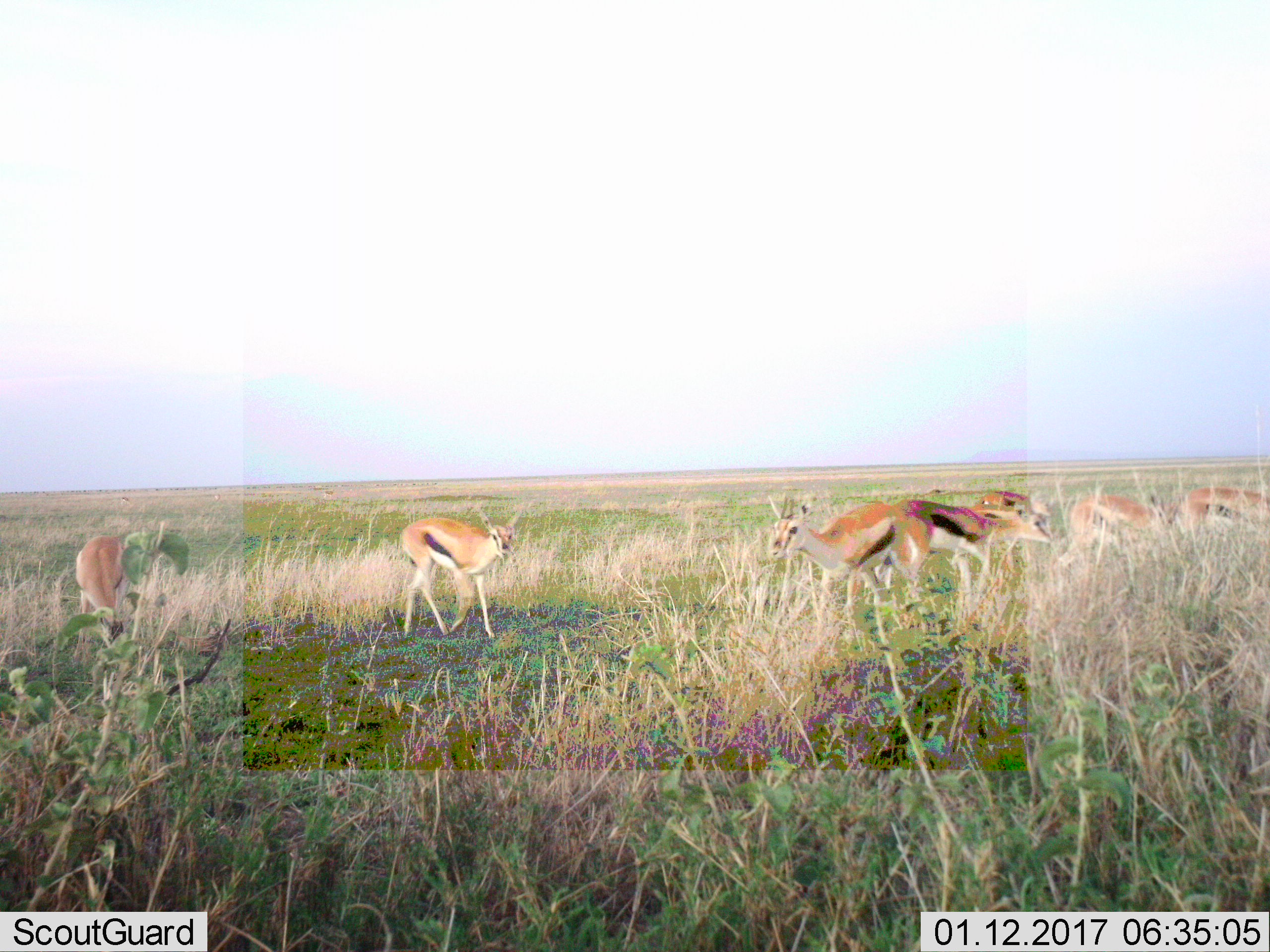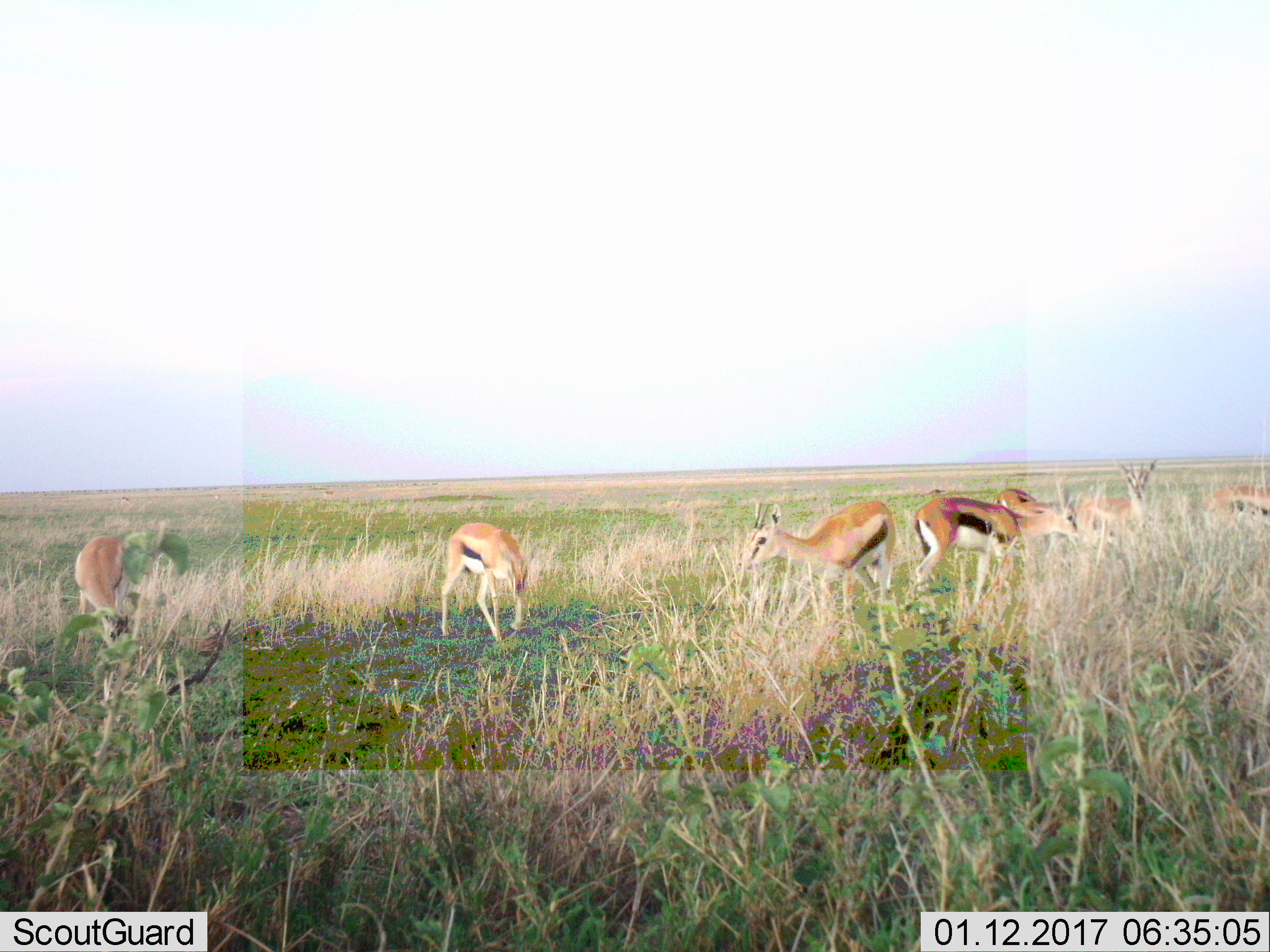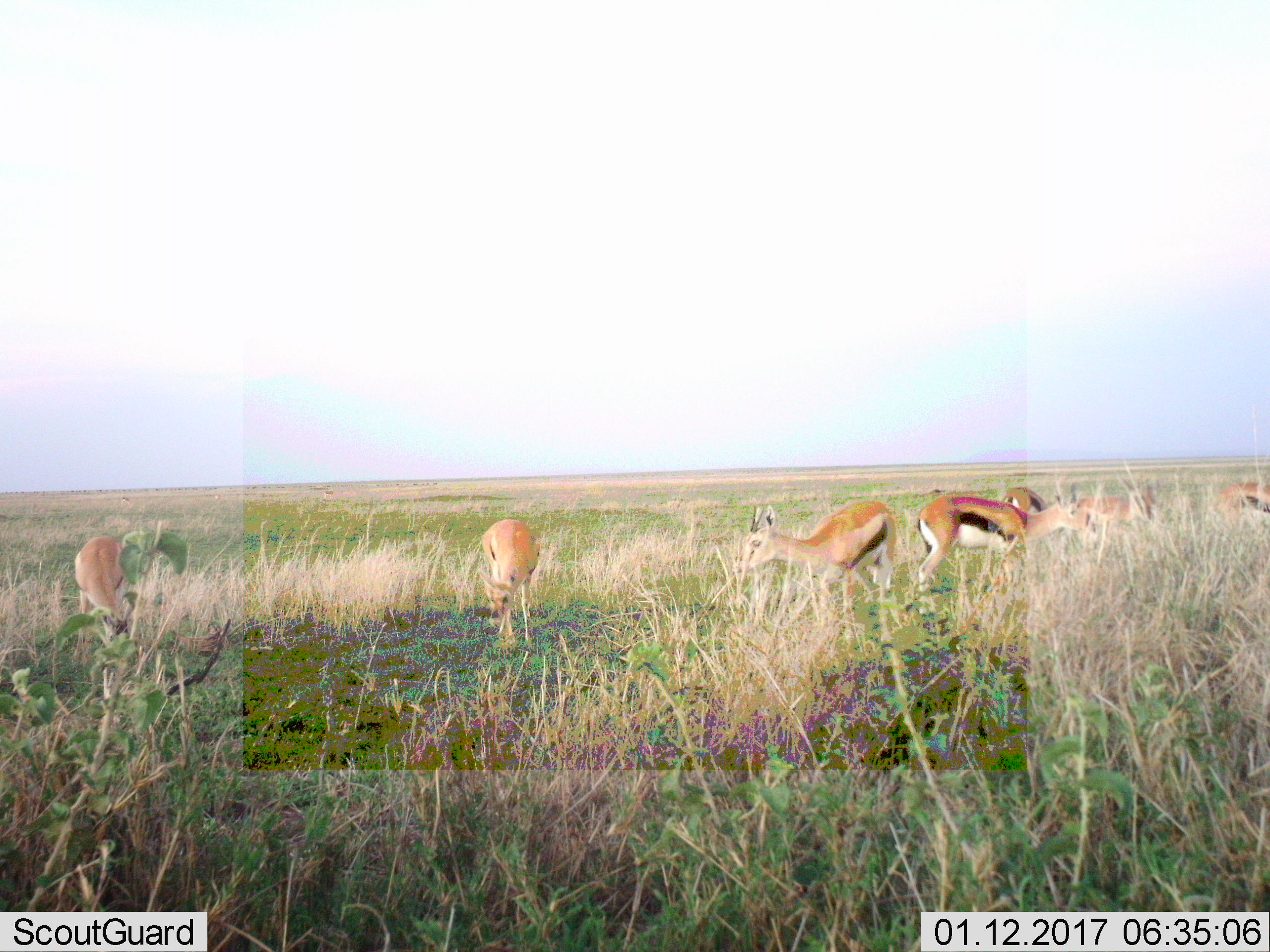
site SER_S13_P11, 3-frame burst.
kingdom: Animalia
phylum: Chordata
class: Mammalia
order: Artiodactyla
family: Bovidae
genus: Eudorcas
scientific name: Eudorcas thomsonii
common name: thomson's gazelle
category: gazellethomsons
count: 7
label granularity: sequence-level